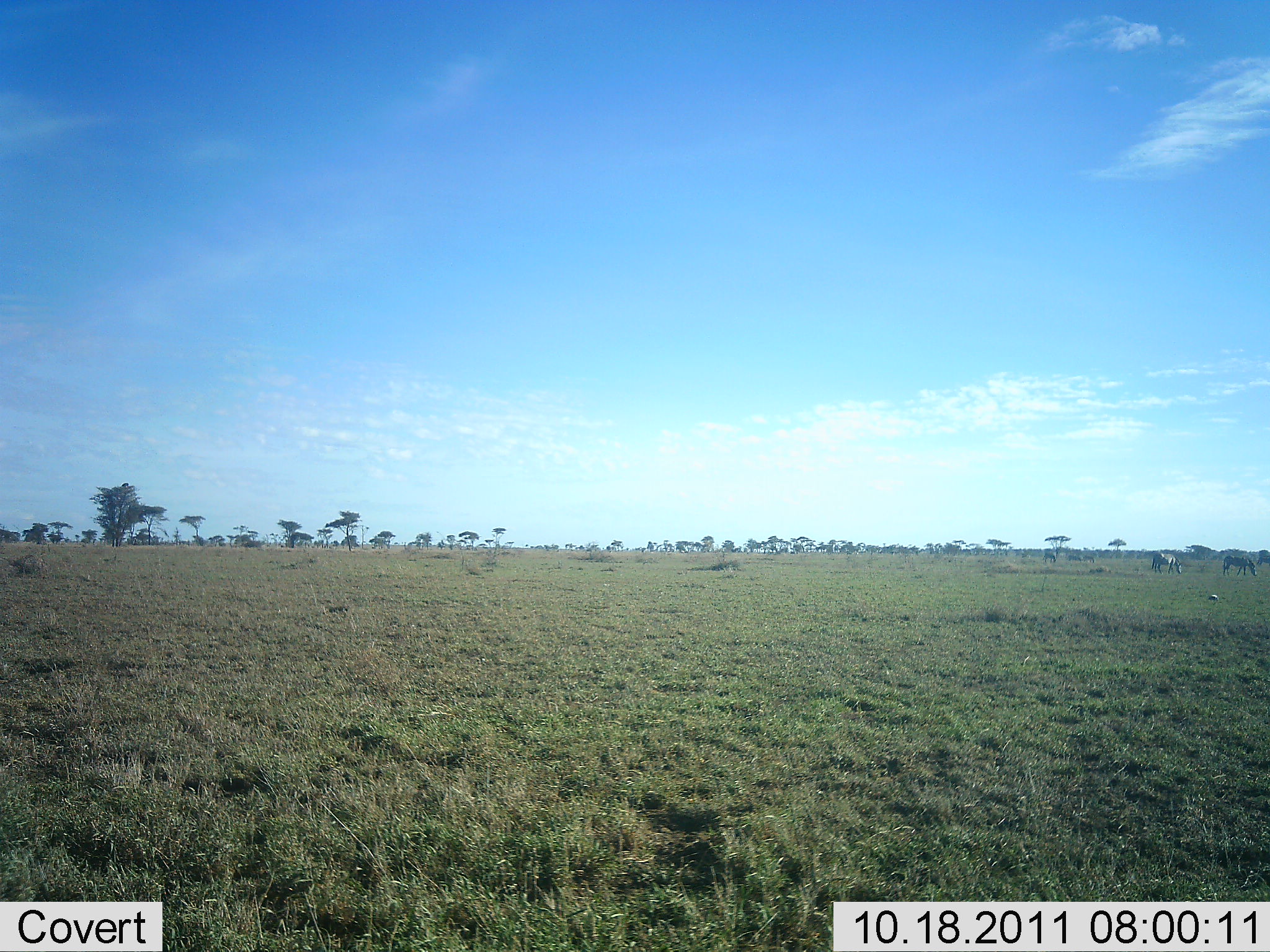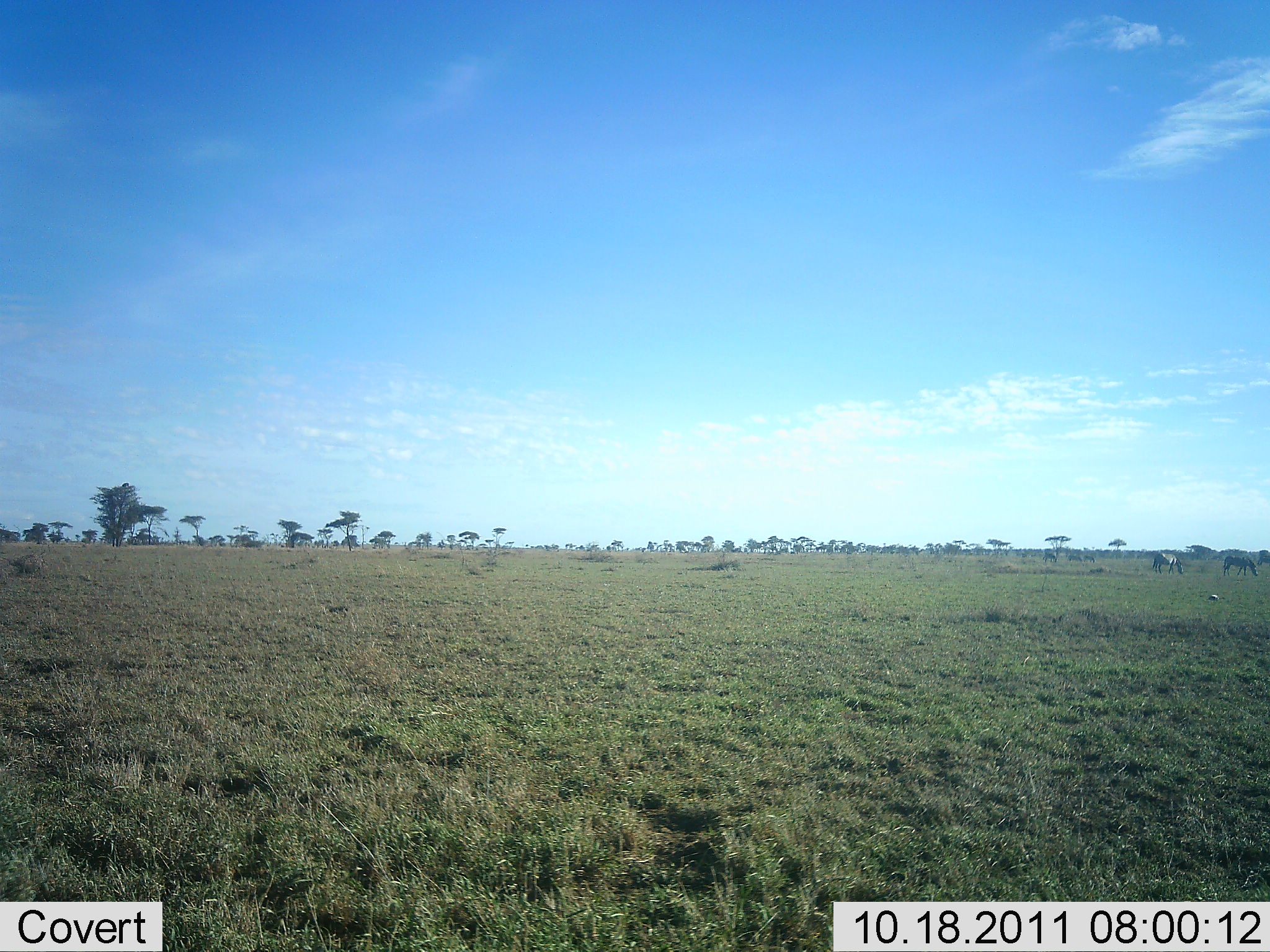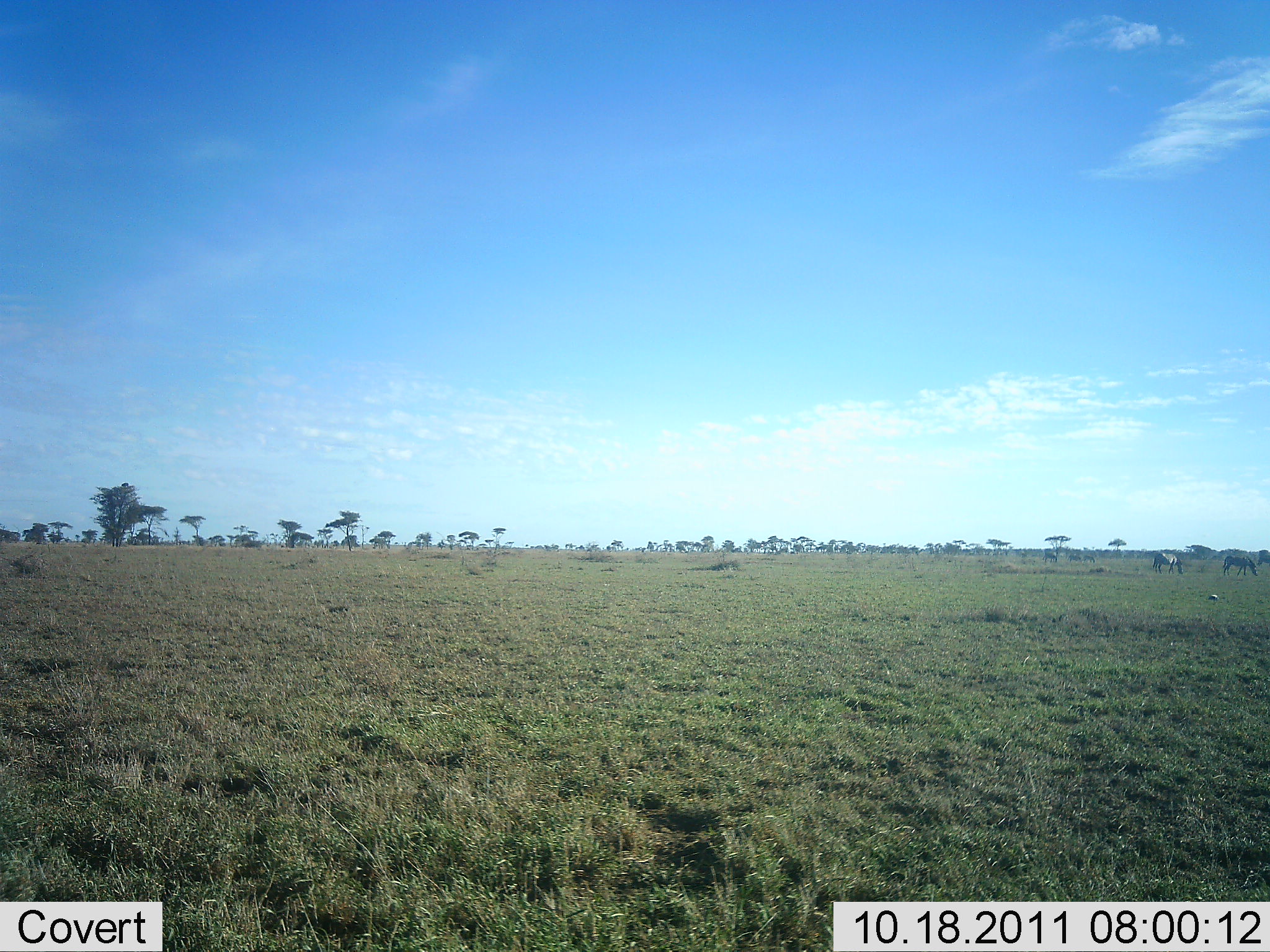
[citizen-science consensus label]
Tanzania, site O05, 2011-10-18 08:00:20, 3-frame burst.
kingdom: Animalia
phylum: Chordata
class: Mammalia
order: Artiodactyla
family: Bovidae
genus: Connochaetes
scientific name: Connochaetes taurinus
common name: blue wildebeest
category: wildebeest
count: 2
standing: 0%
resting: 0%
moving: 25%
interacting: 0%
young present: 0%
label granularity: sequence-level